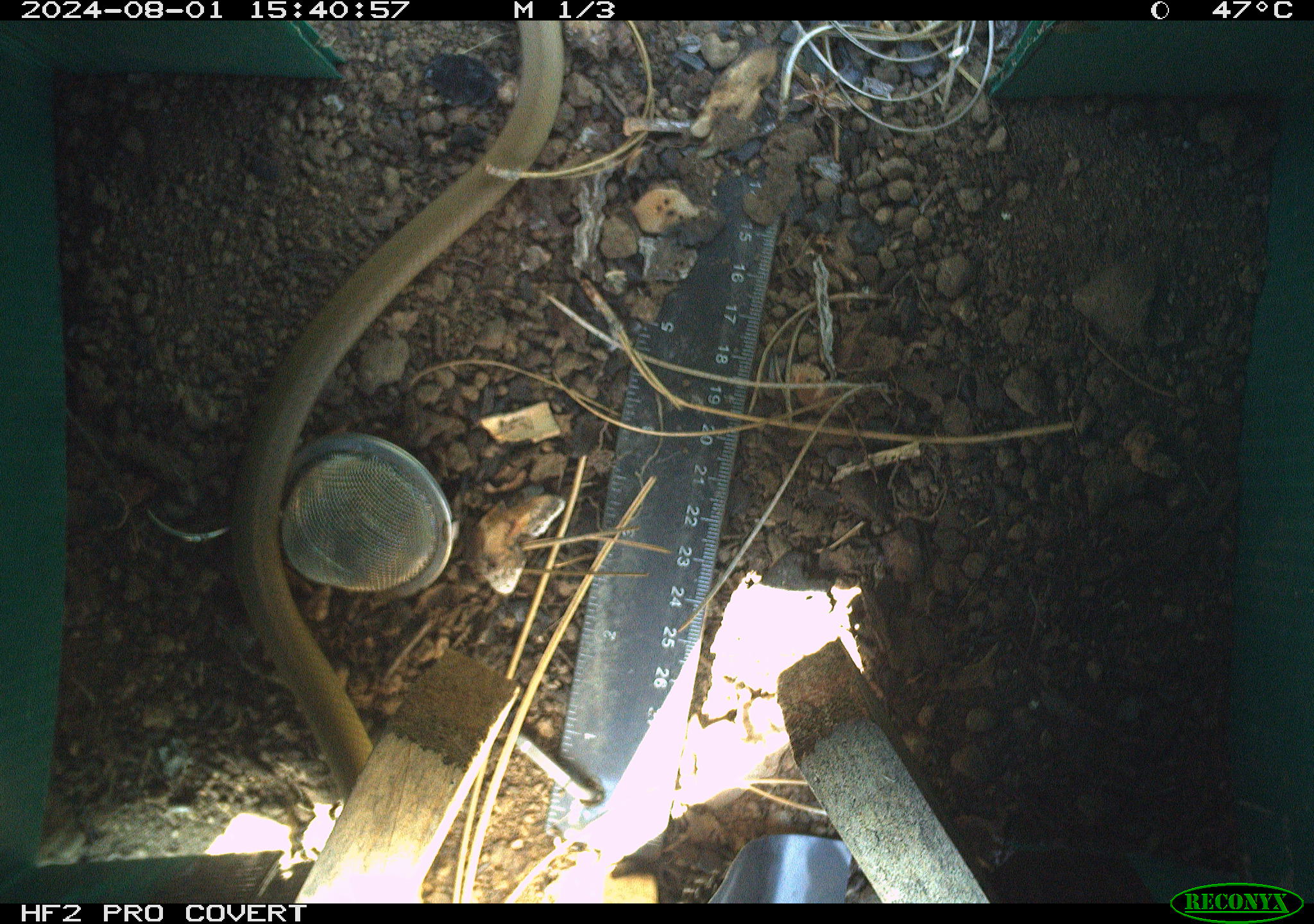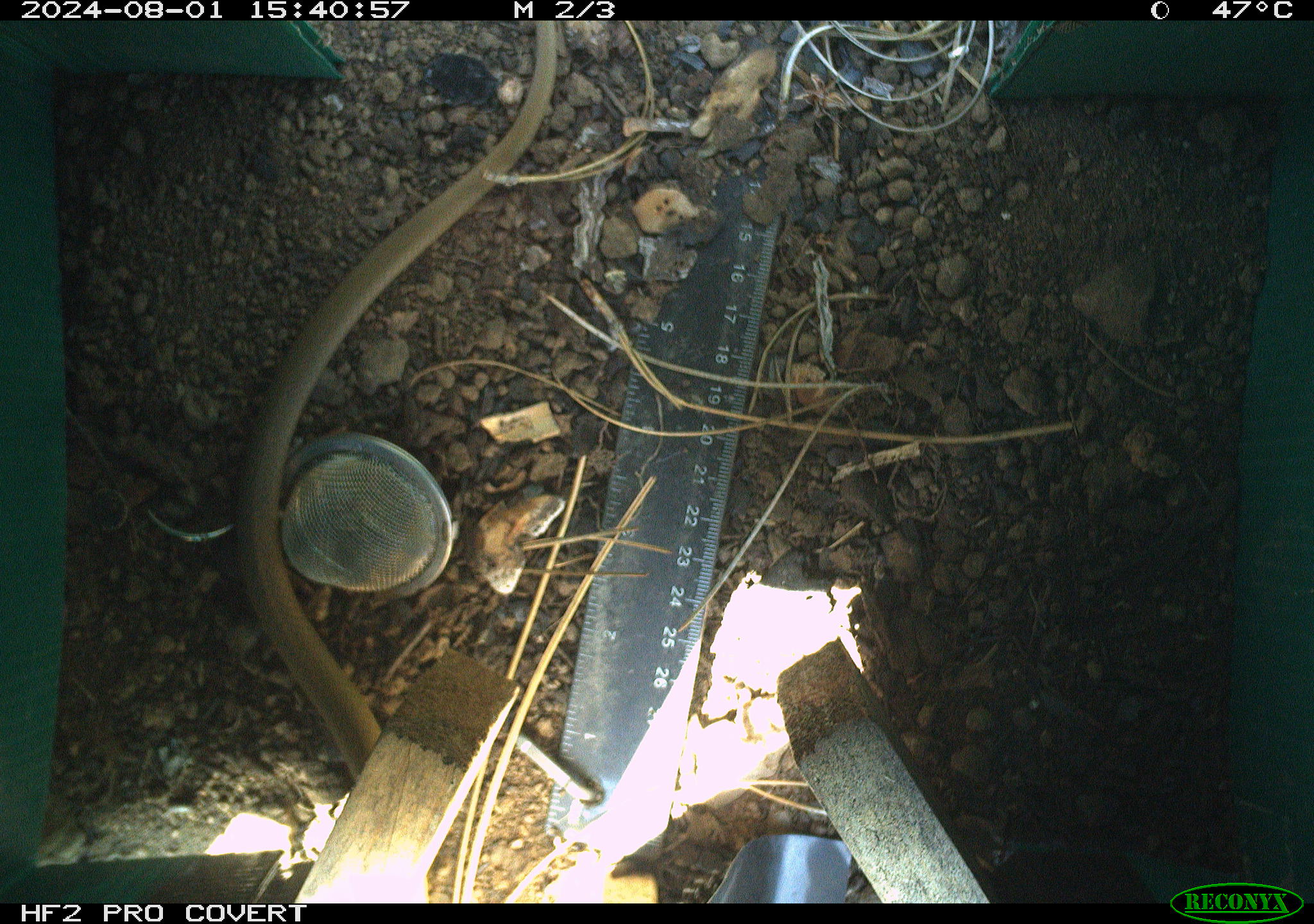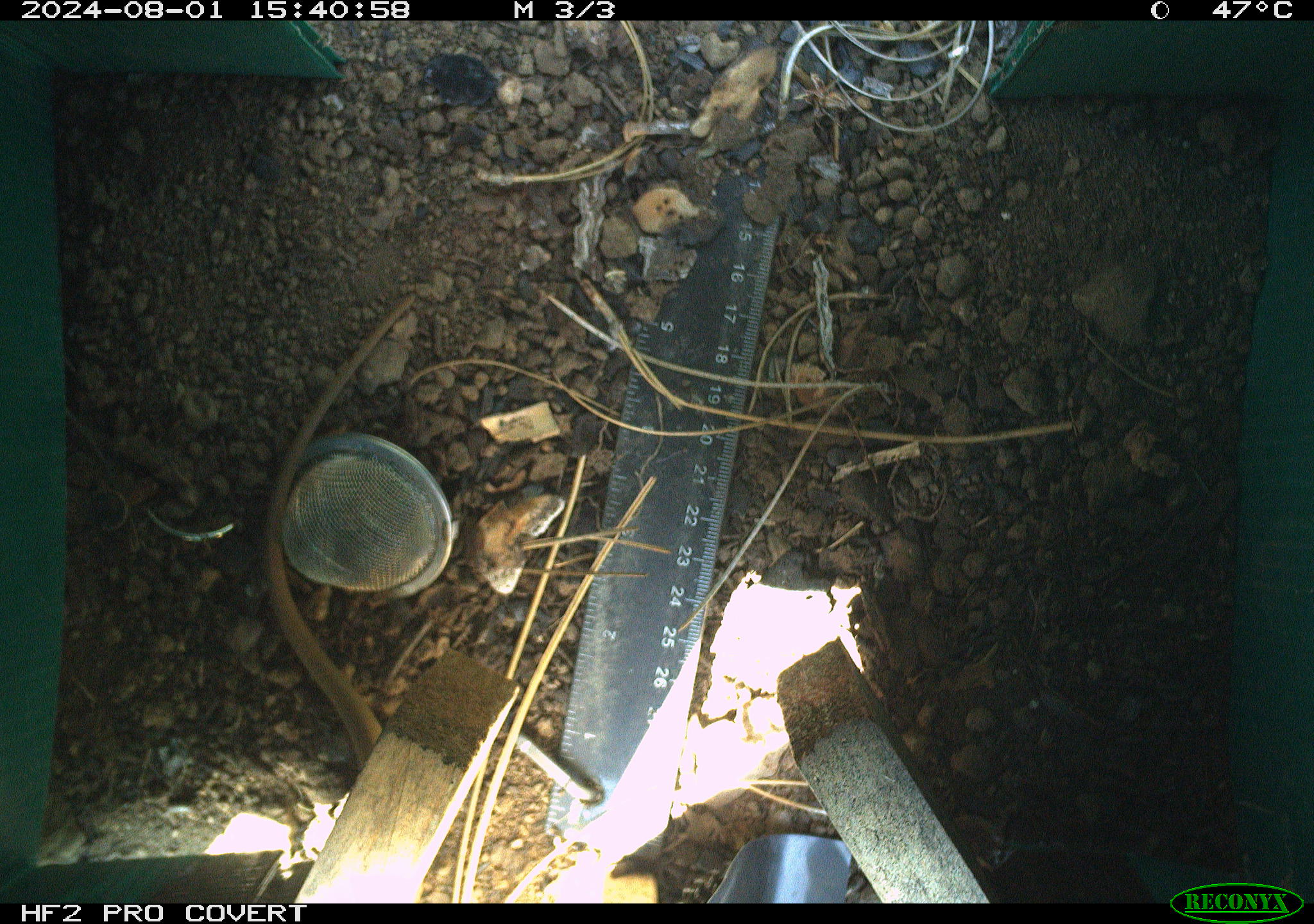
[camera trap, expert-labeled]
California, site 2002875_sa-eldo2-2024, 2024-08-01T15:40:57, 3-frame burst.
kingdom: Animalia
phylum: Chordata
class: Reptilia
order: Squamata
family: Colubridae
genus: Coluber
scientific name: Coluber constrictor mormon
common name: western yellow-bellied racer